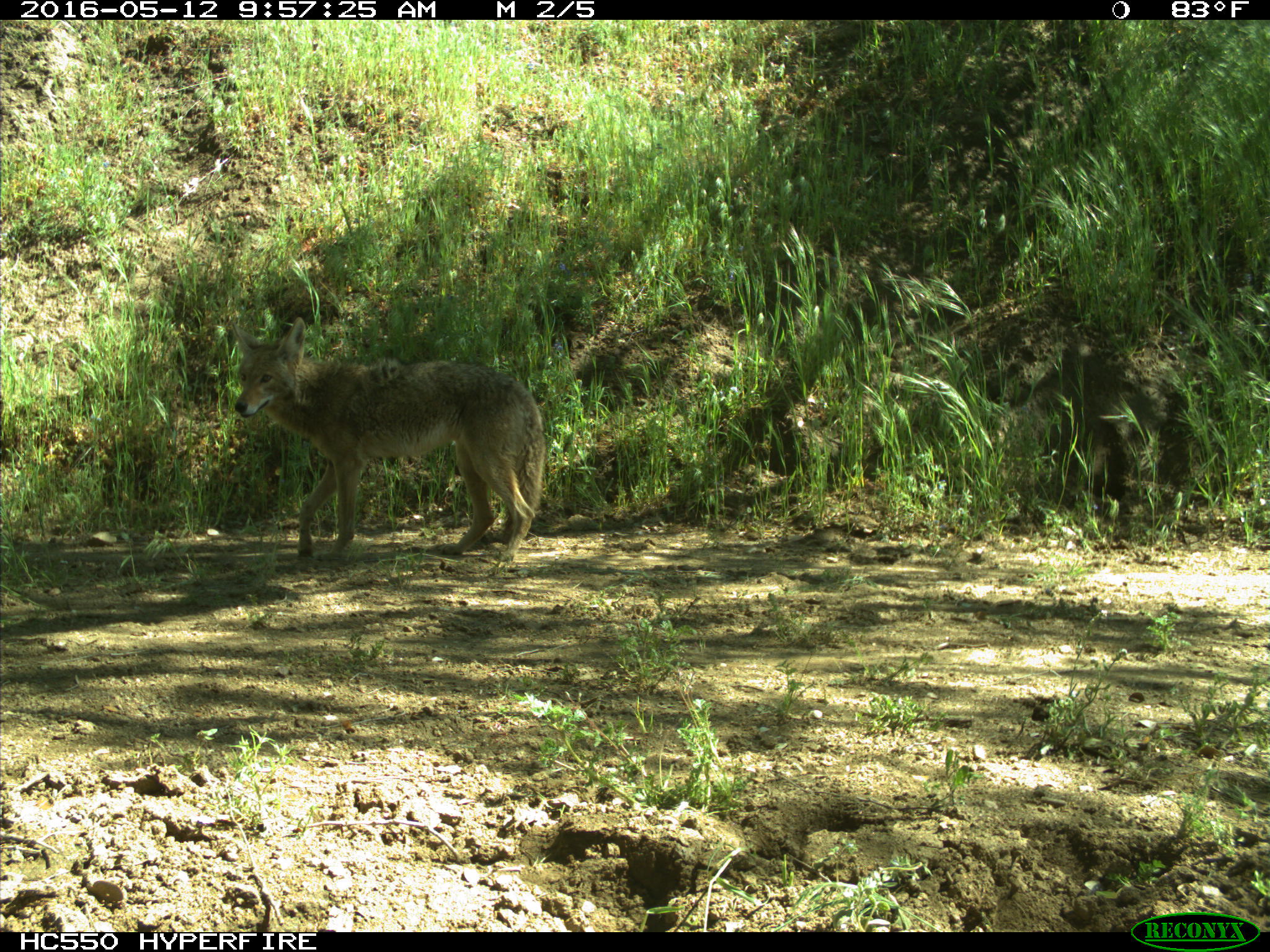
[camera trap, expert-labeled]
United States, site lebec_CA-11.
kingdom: Animalia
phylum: Chordata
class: Mammalia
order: Carnivora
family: Canidae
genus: Canis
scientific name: Canis latrans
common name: coyote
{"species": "Canis latrans (coyote)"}